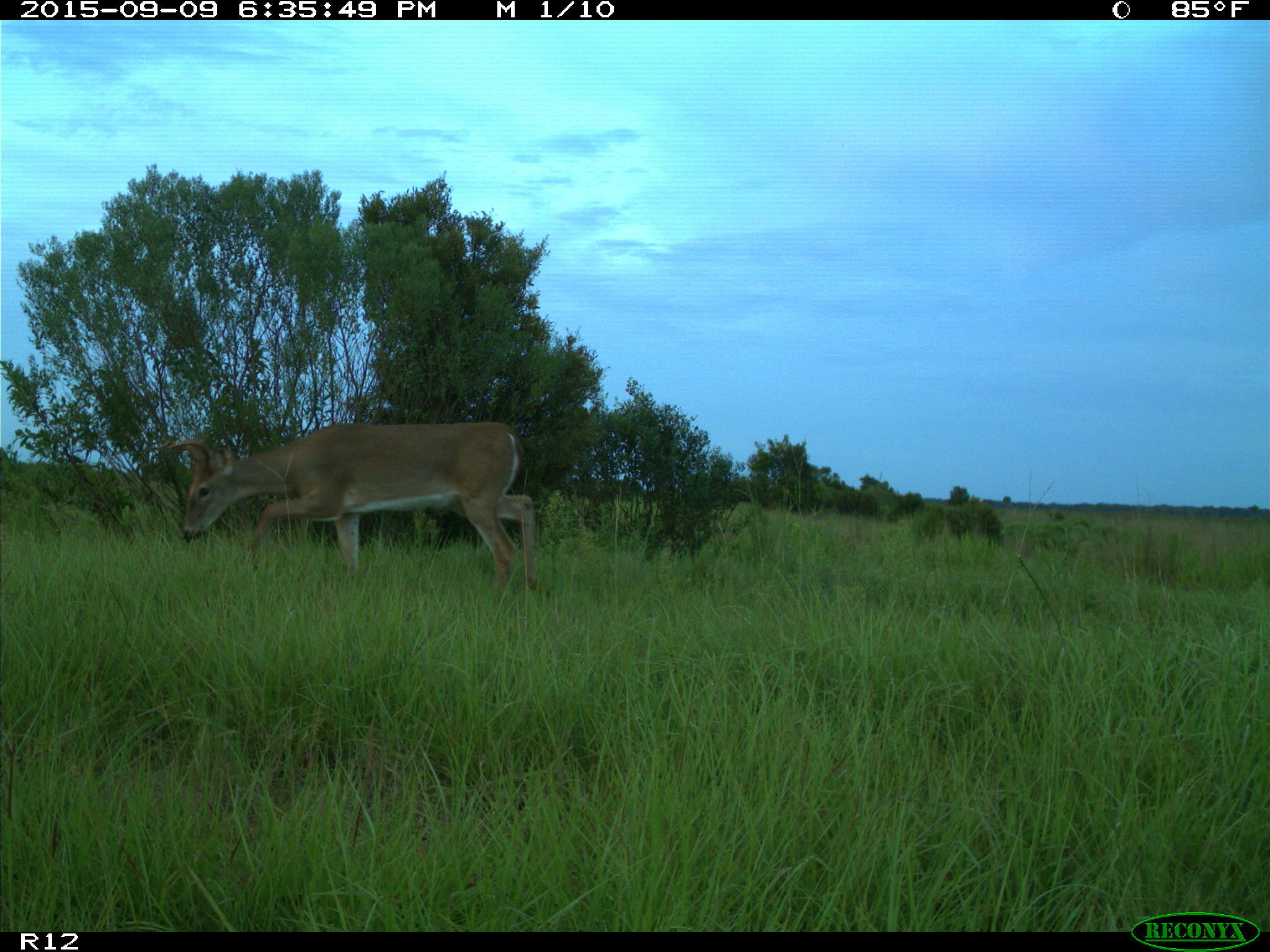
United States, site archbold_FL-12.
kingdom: Animalia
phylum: Chordata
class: Mammalia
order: Artiodactyla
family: Cervidae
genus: Odocoileus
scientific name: Odocoileus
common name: deer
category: unidentified deer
Unidentified deer (deer) (Odocoileus).